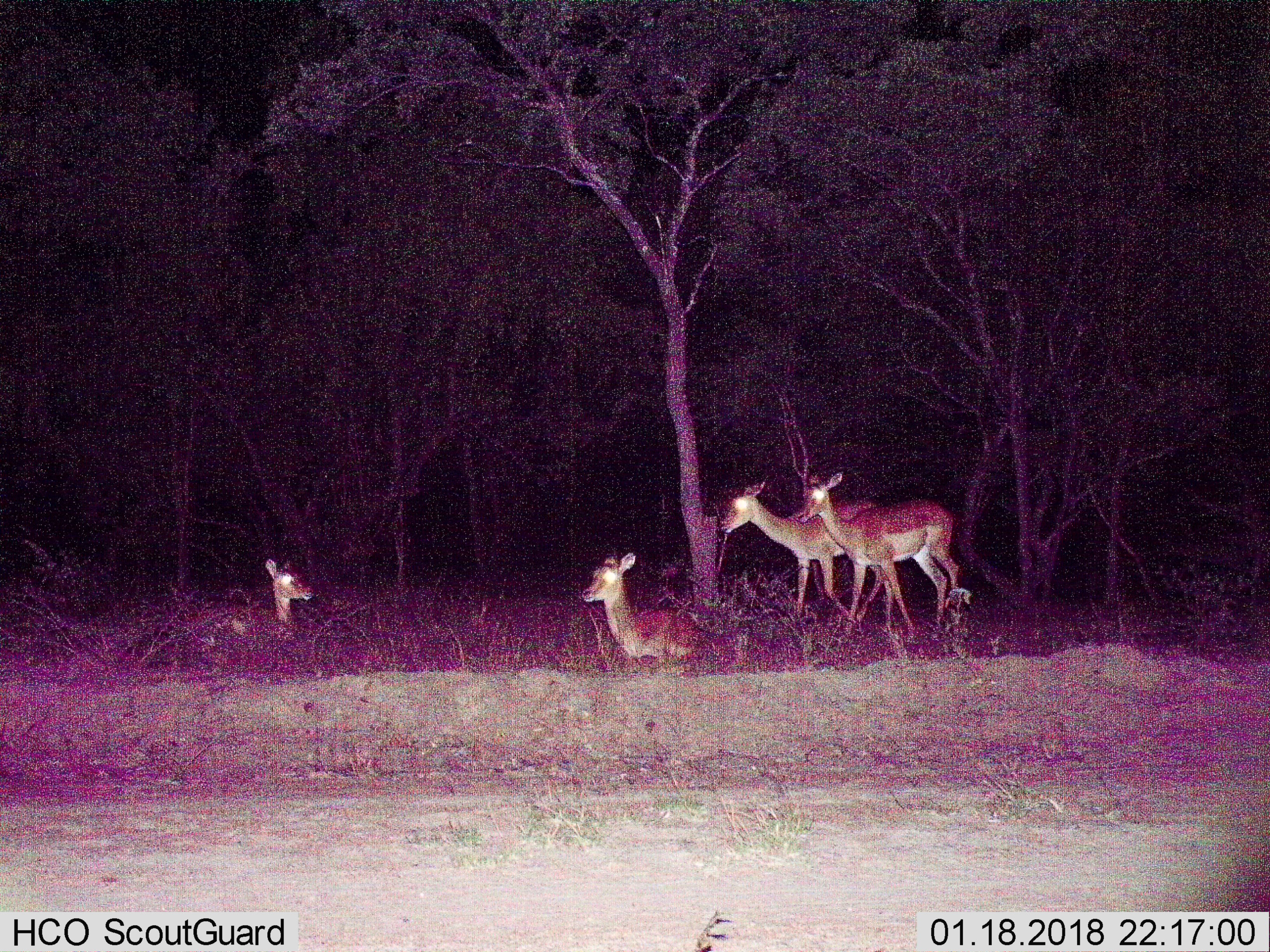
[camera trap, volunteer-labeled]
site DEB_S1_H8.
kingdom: Animalia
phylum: Chordata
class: Mammalia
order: Artiodactyla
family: Bovidae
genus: Aepyceros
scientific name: Aepyceros melampus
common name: impala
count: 4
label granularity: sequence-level